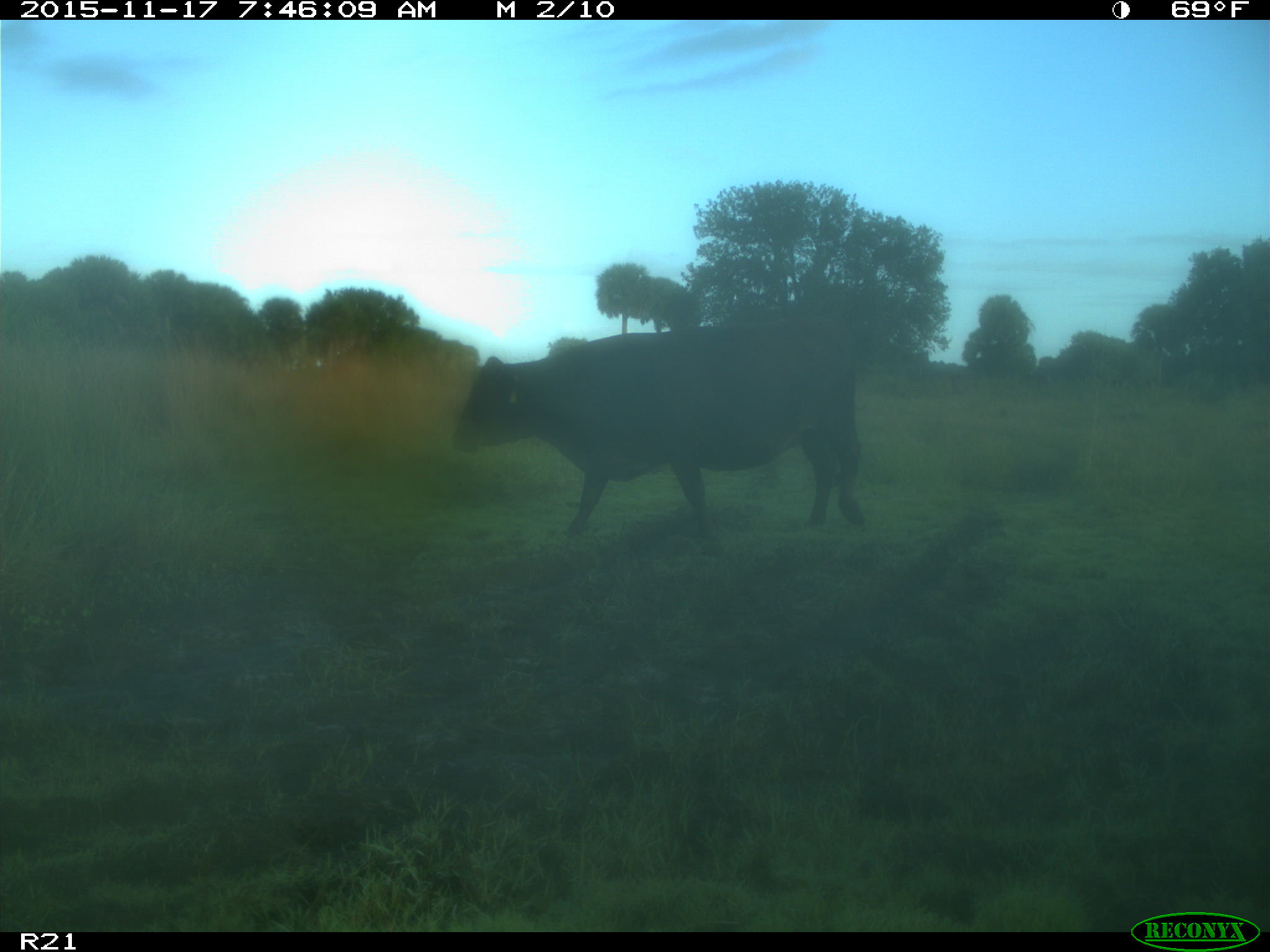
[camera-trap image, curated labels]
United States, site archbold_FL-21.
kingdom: Animalia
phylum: Chordata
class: Mammalia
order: Artiodactyla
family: Bovidae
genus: Bos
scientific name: Bos taurus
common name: domestic cow